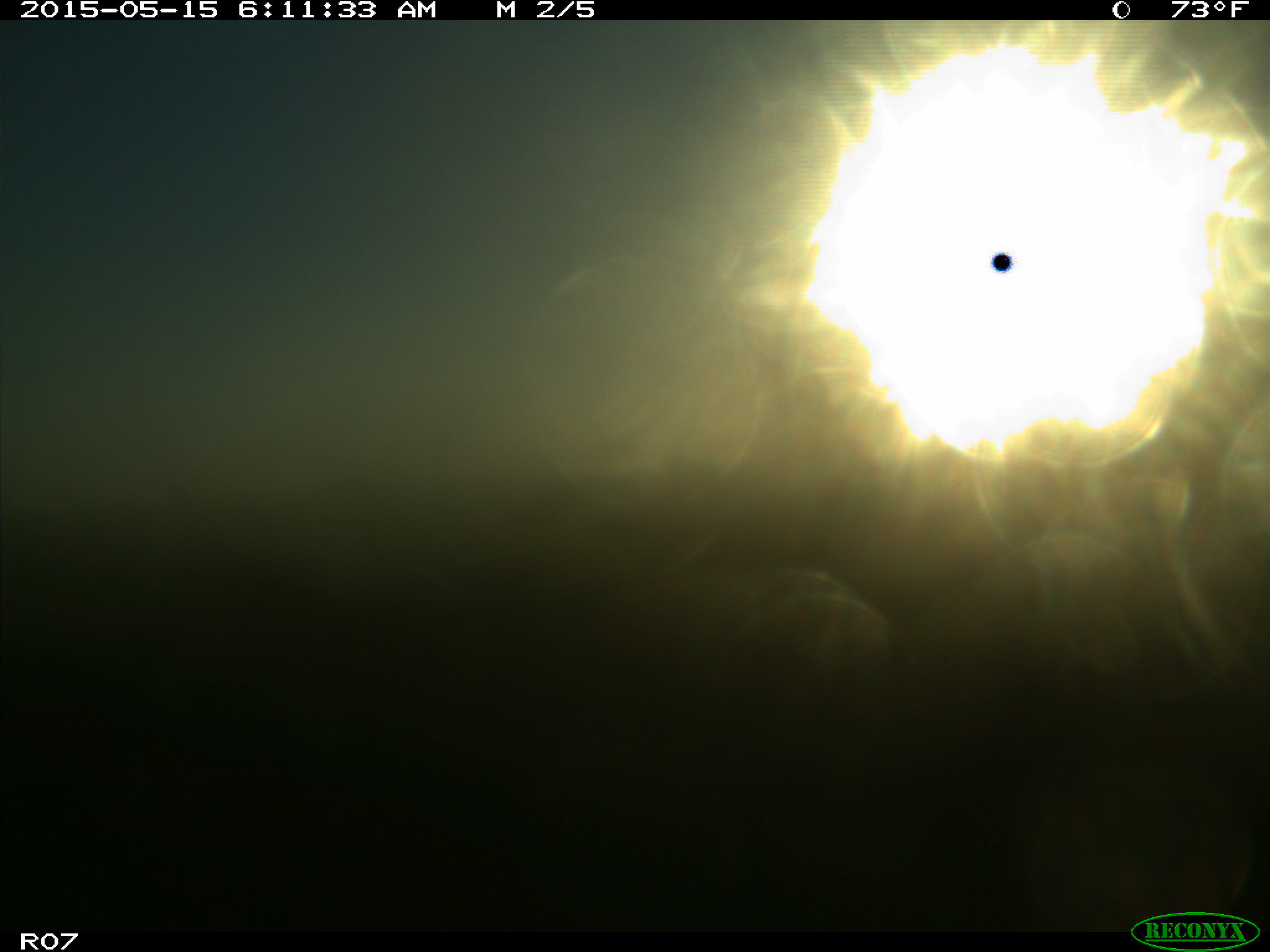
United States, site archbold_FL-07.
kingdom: Animalia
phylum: Chordata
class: Mammalia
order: Artiodactyla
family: Bovidae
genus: Bos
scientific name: Bos taurus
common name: domestic cow